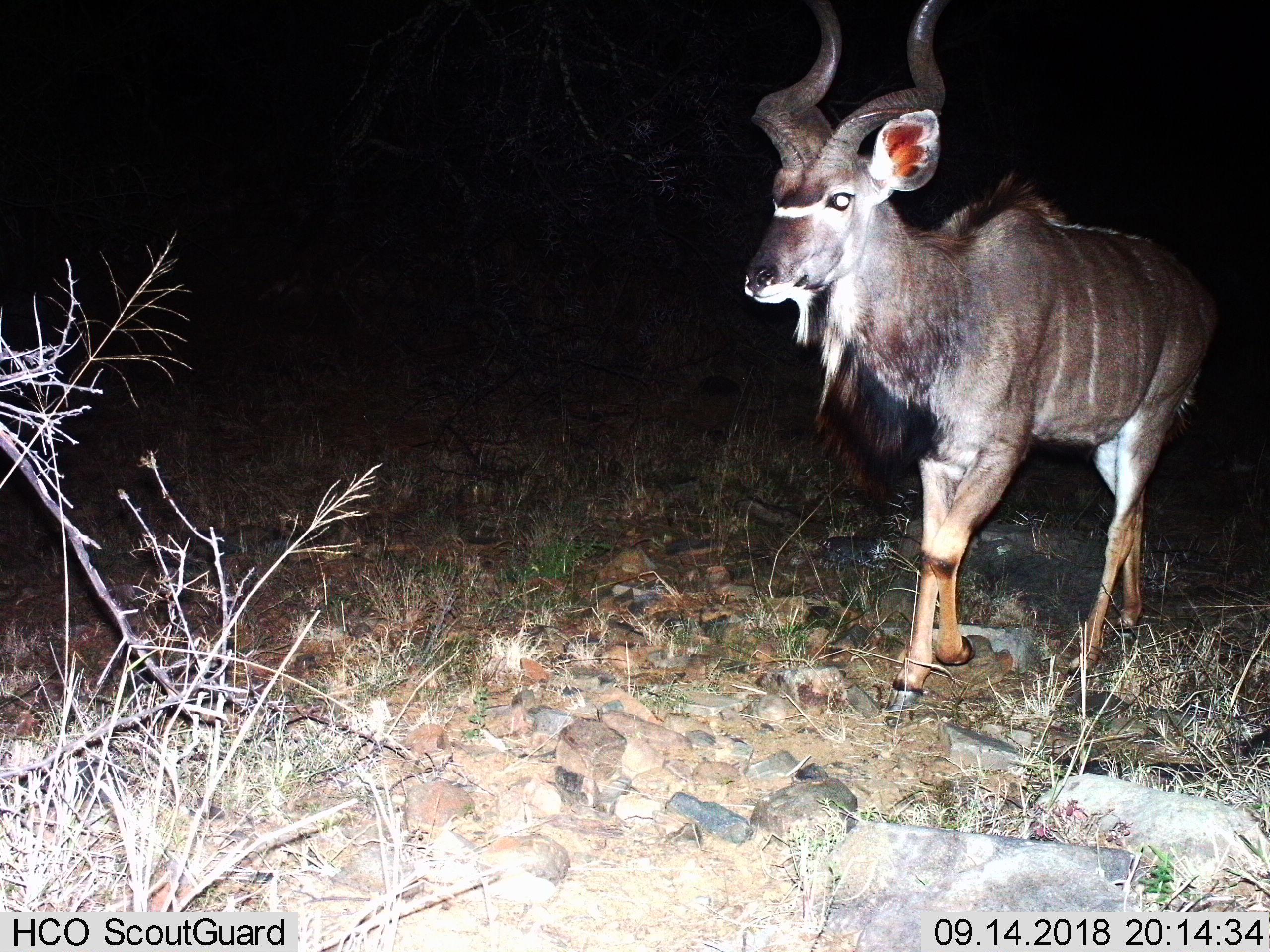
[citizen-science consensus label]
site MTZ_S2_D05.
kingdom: Animalia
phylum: Chordata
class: Mammalia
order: Artiodactyla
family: Bovidae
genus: Tragelaphus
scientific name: Tragelaphus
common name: kudu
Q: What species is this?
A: Kudu (Tragelaphus).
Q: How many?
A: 1.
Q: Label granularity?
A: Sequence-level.